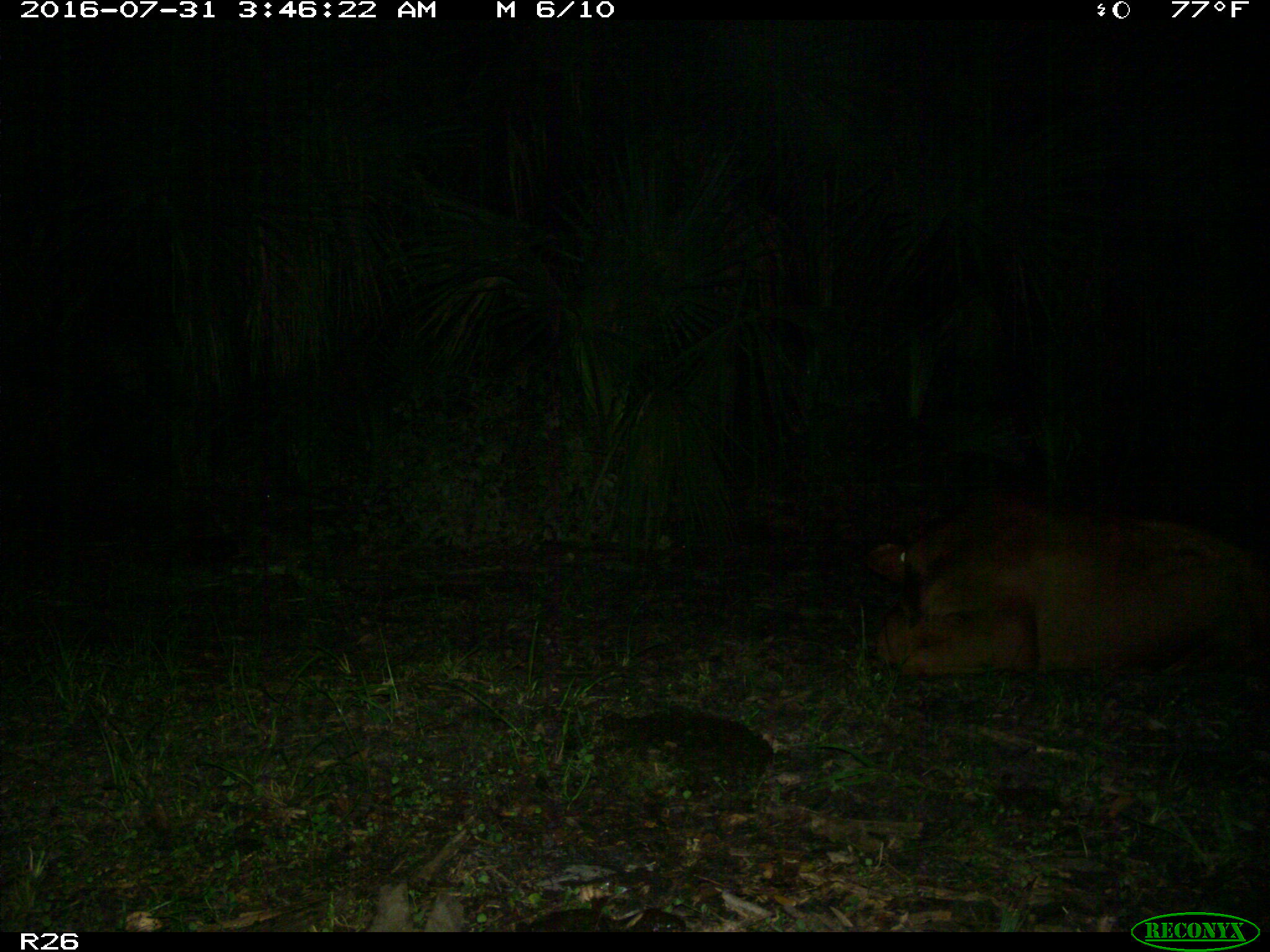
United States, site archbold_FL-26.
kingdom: Animalia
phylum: Chordata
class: Mammalia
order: Artiodactyla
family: Bovidae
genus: Bos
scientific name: Bos taurus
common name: domestic cow